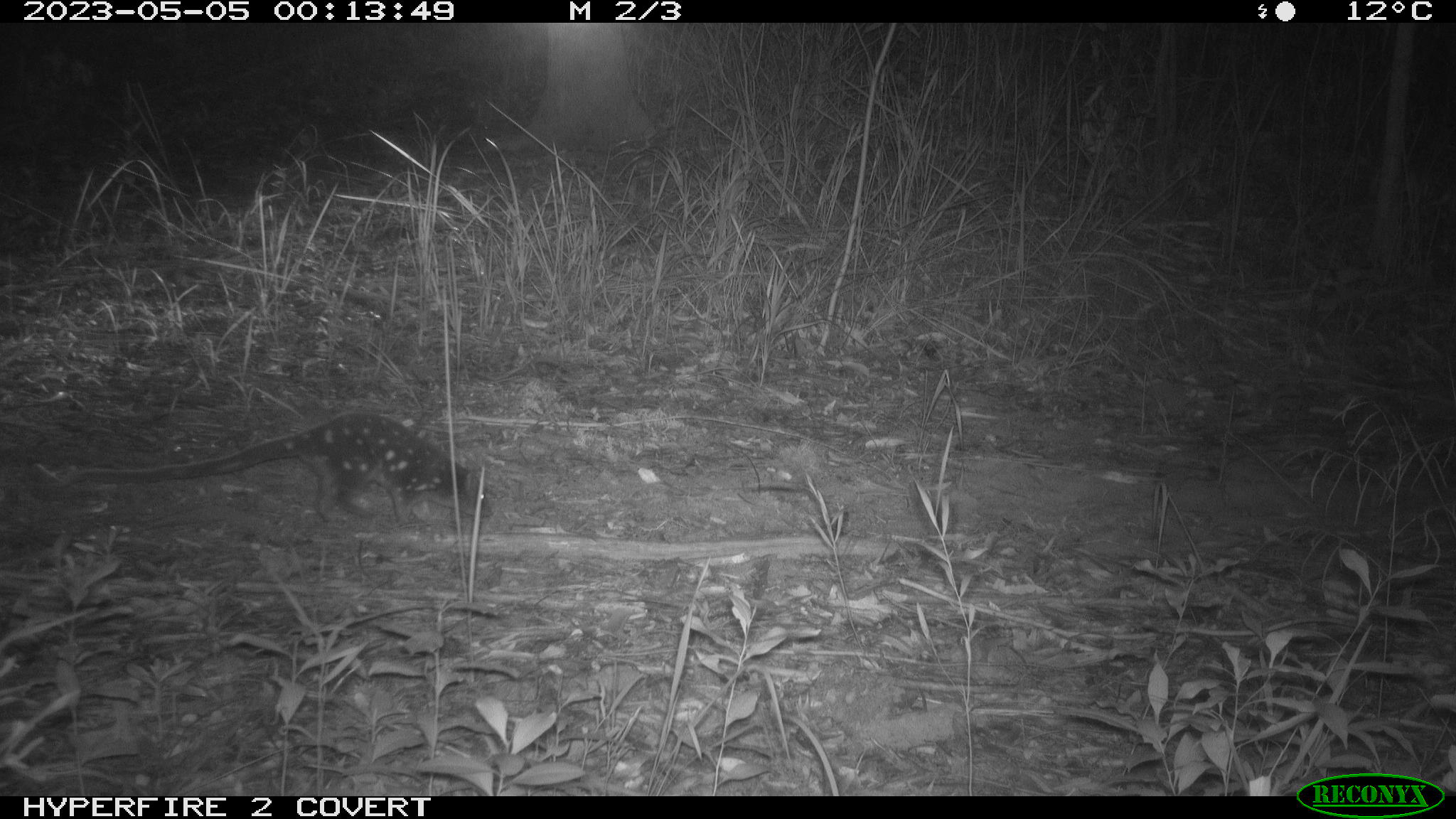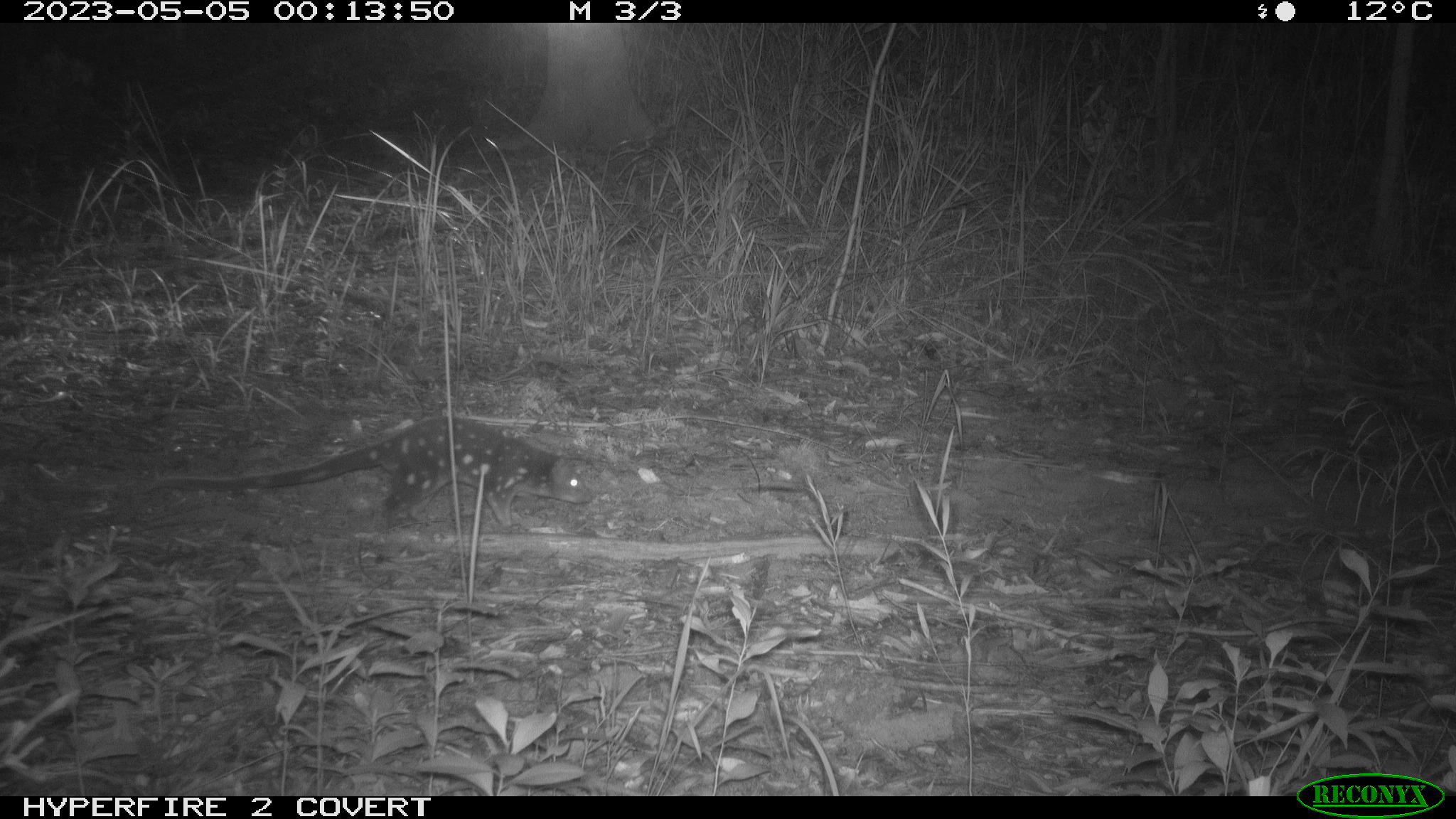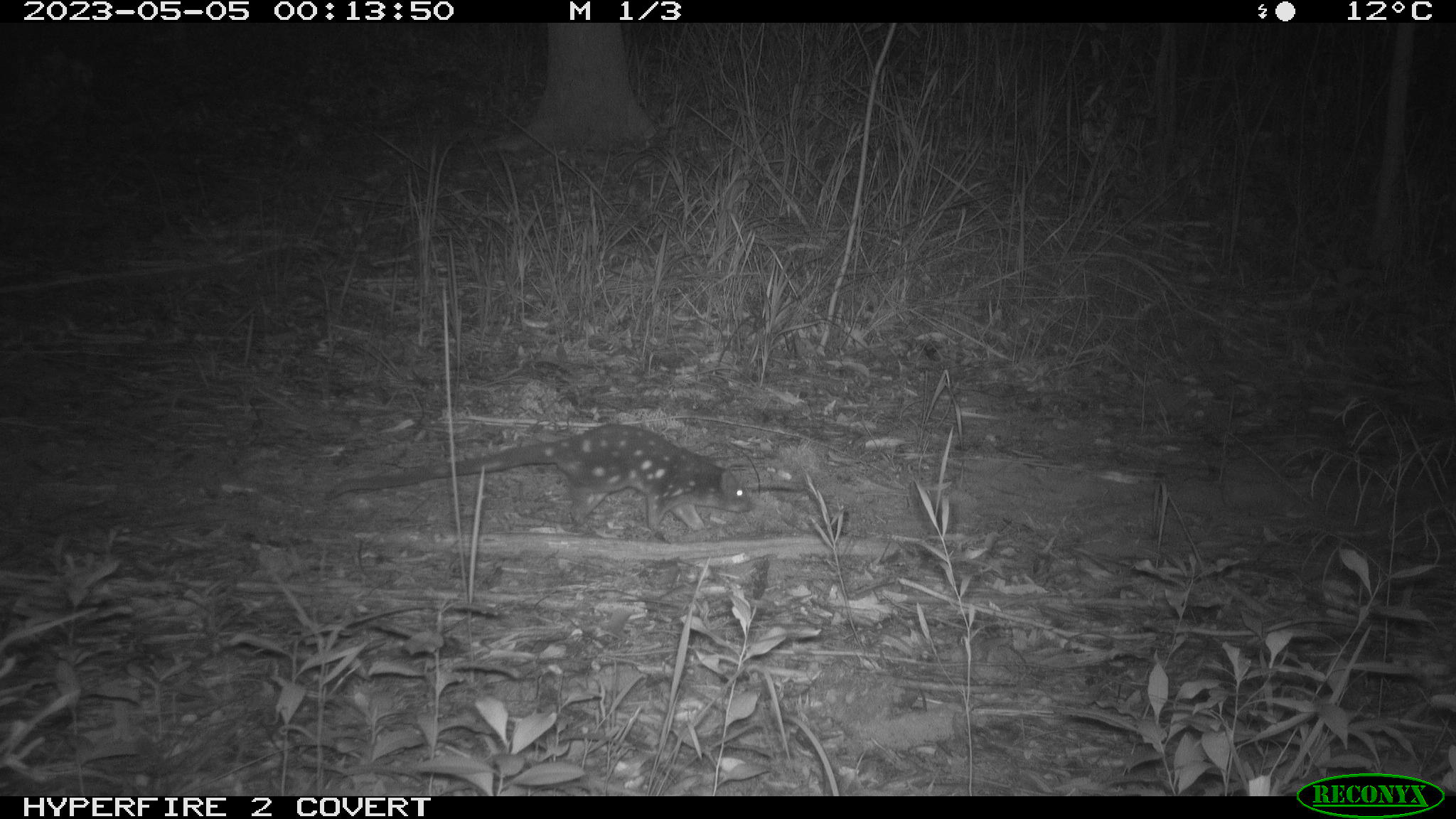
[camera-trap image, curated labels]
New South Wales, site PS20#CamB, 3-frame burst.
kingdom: Animalia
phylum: Chordata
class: Mammalia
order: Dasyuromorphia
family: Dasyuridae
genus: Dasyurus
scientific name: Dasyurus maculatus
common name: spotted-tailed quoll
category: quoll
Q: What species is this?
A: Quoll (spotted-tailed quoll) (Dasyurus maculatus).